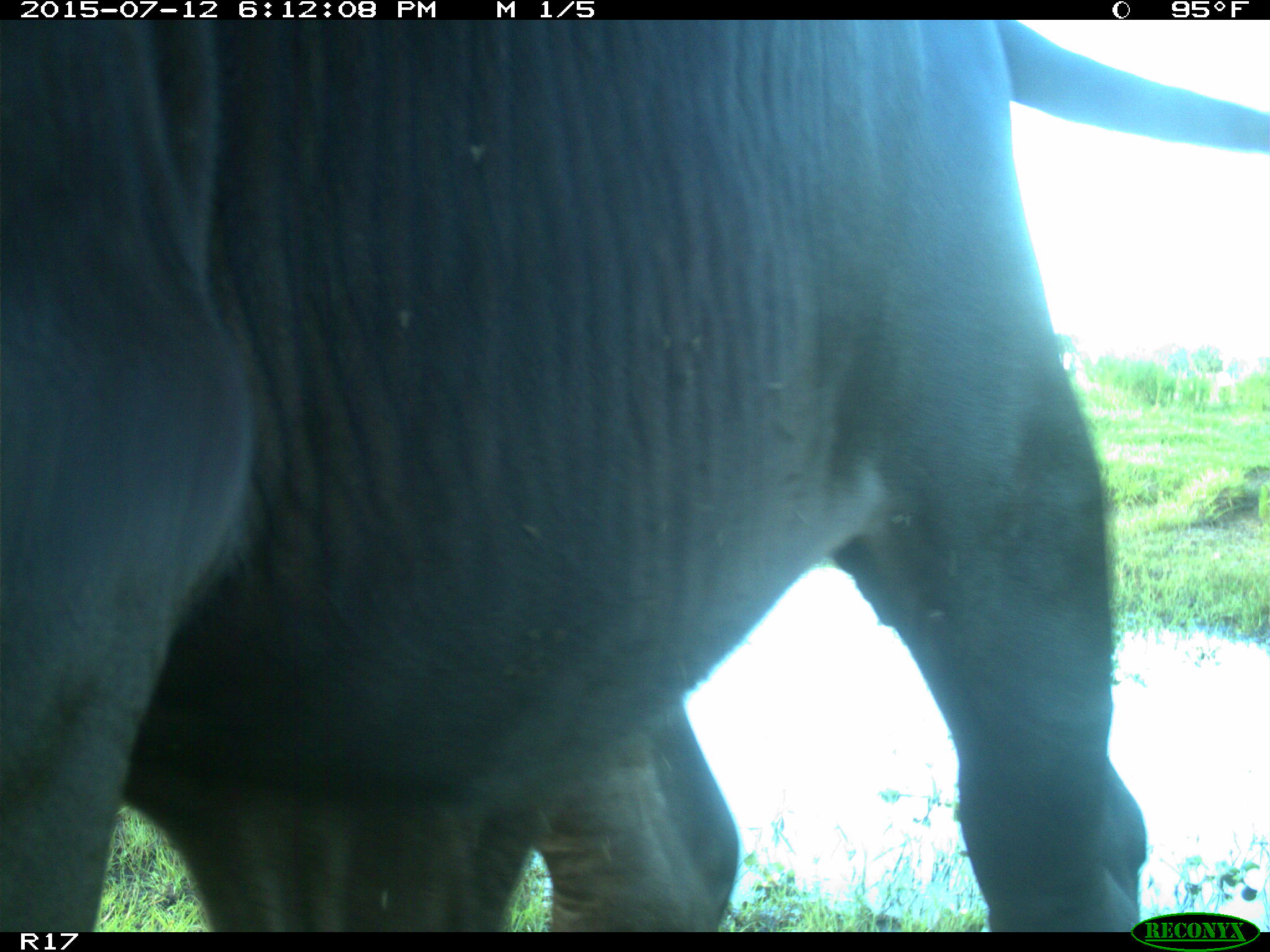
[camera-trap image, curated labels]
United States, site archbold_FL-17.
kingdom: Animalia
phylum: Chordata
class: Mammalia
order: Artiodactyla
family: Bovidae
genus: Bos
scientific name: Bos taurus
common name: domestic cow